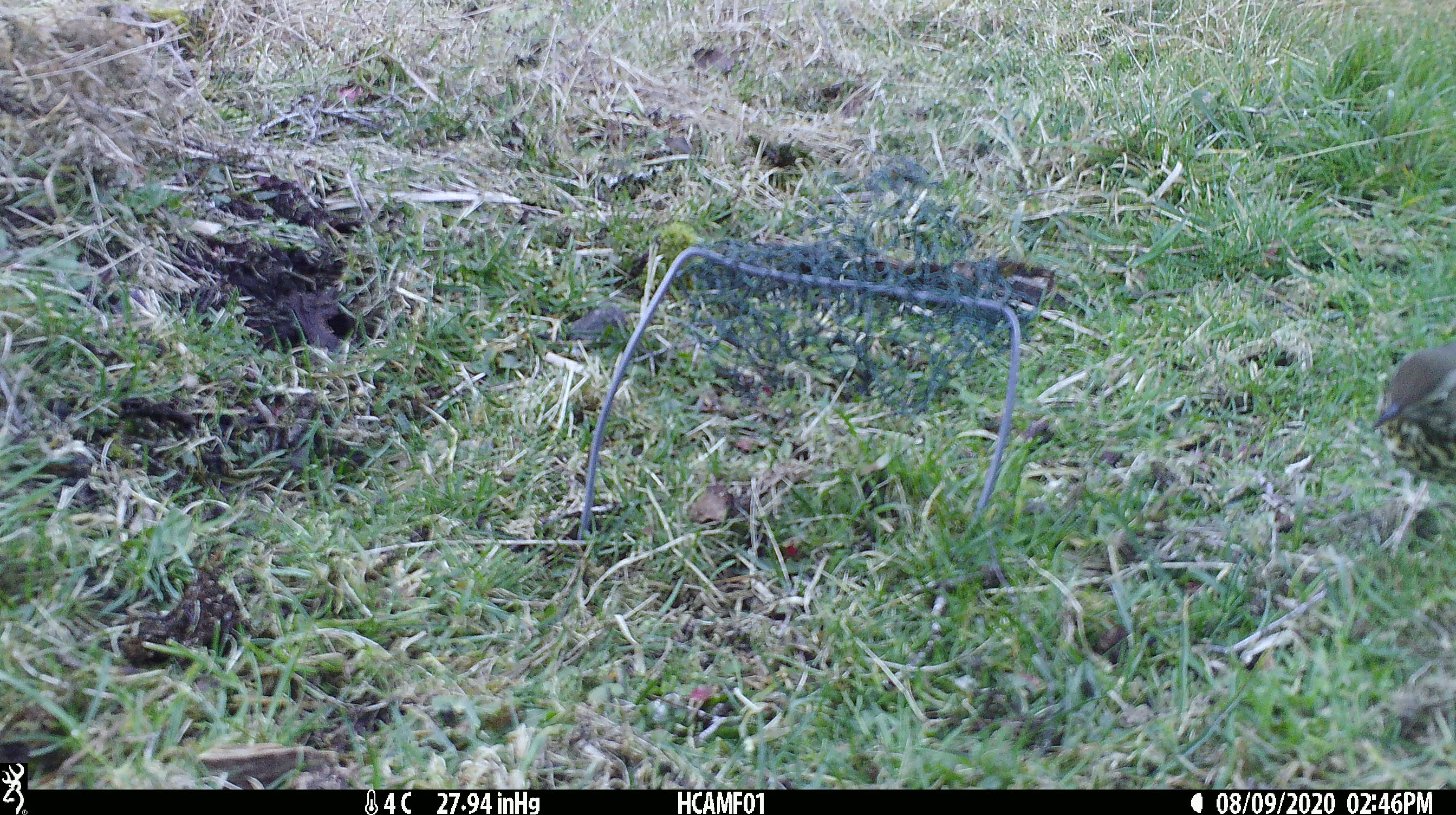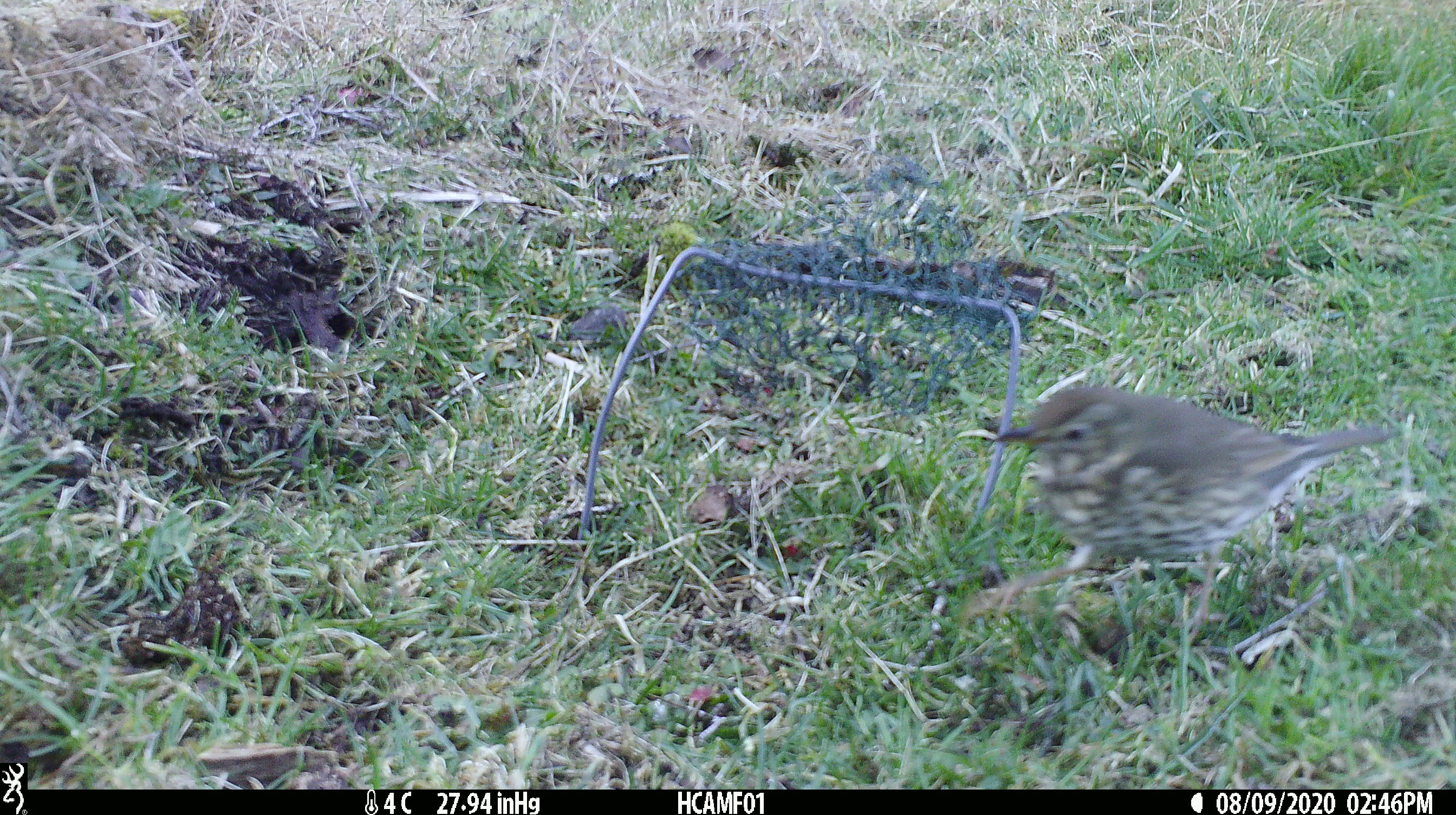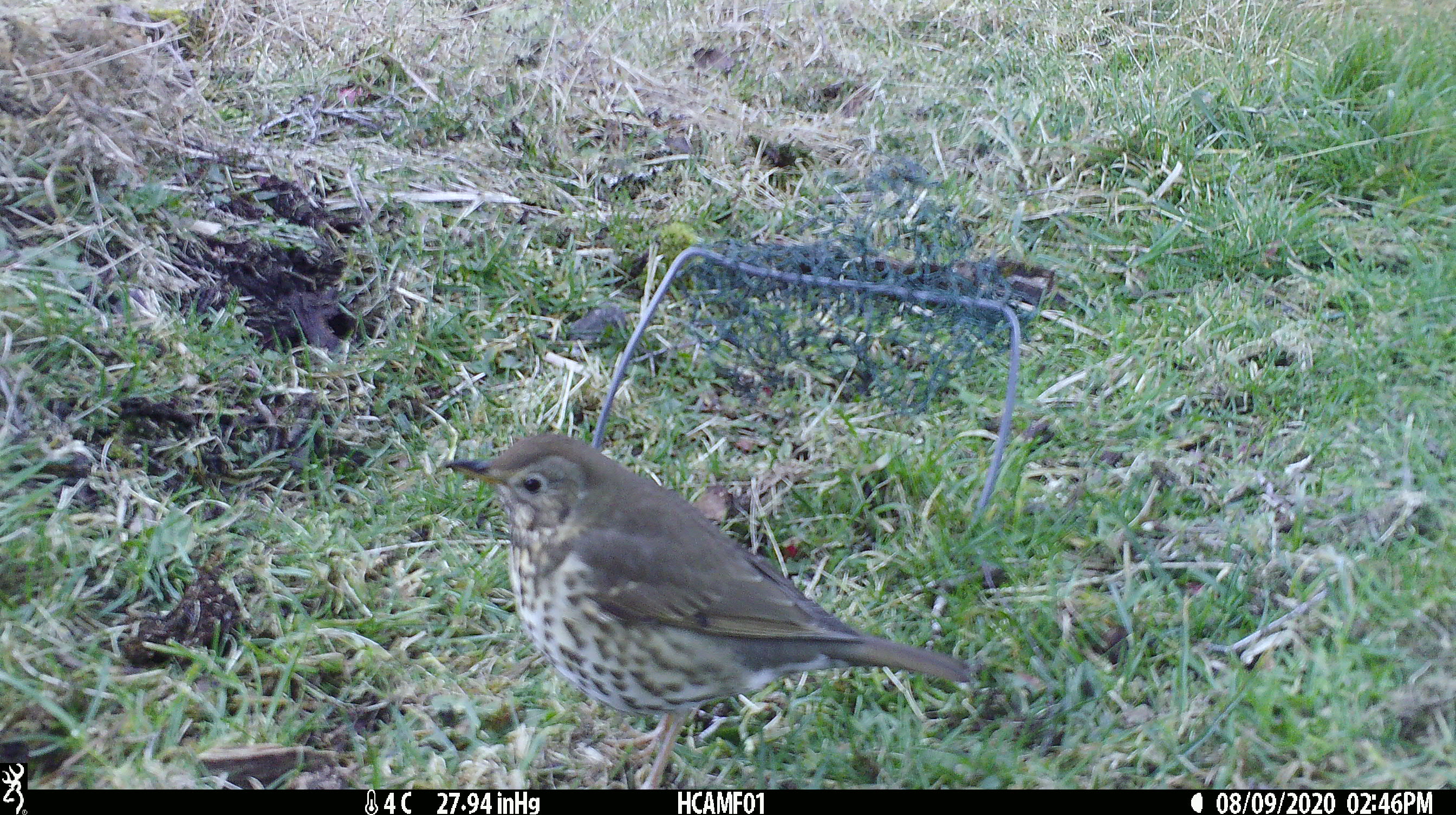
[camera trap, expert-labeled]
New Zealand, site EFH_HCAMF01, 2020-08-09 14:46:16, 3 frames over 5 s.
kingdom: Animalia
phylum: Chordata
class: Aves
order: Passeriformes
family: Turdidae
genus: Turdus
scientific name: Turdus philomelos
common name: song thrush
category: thrush